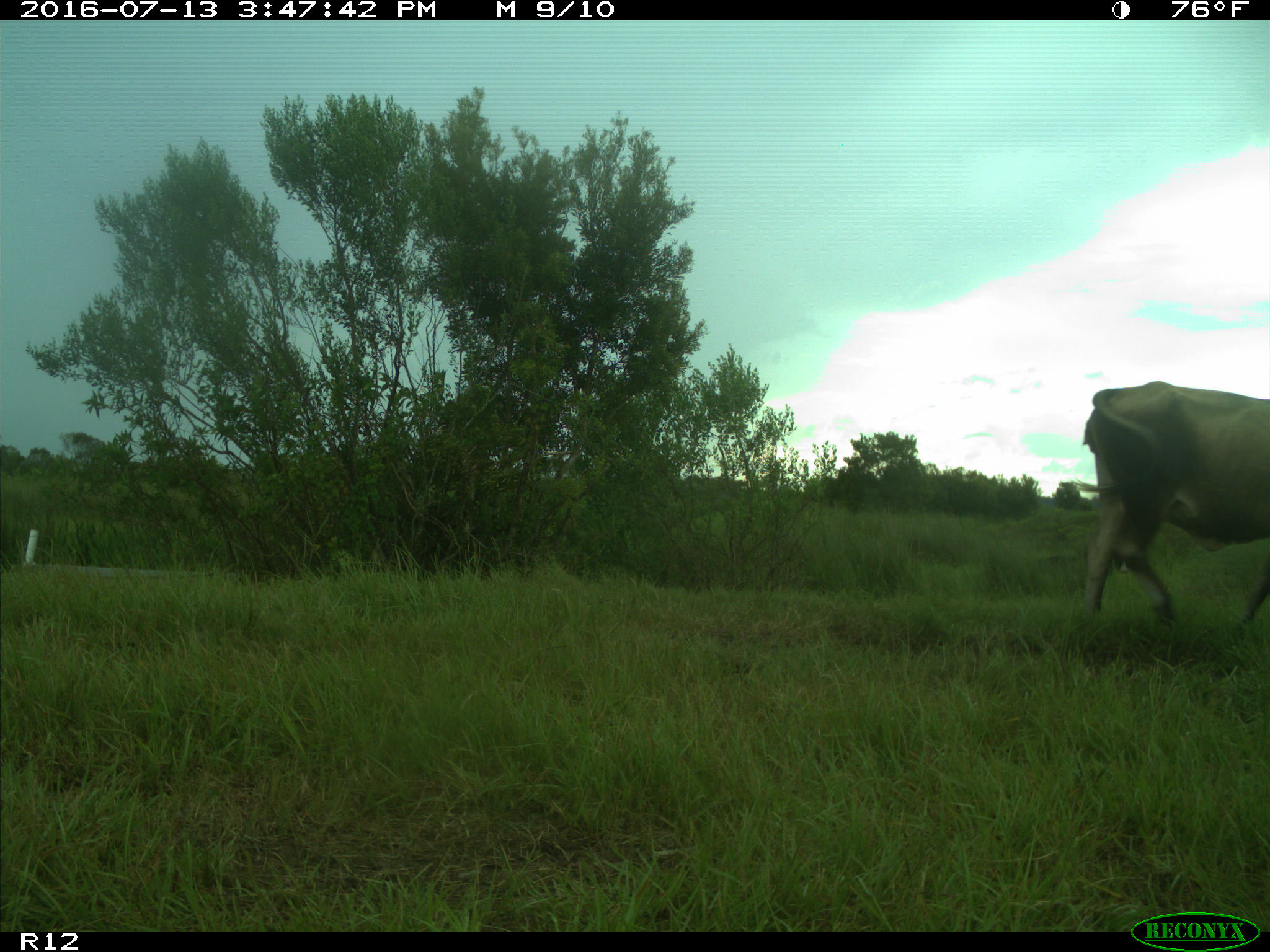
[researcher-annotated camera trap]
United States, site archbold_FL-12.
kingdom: Animalia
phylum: Chordata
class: Mammalia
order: Artiodactyla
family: Bovidae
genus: Bos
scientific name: Bos taurus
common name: domestic cow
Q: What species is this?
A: Bos taurus (domestic cow).